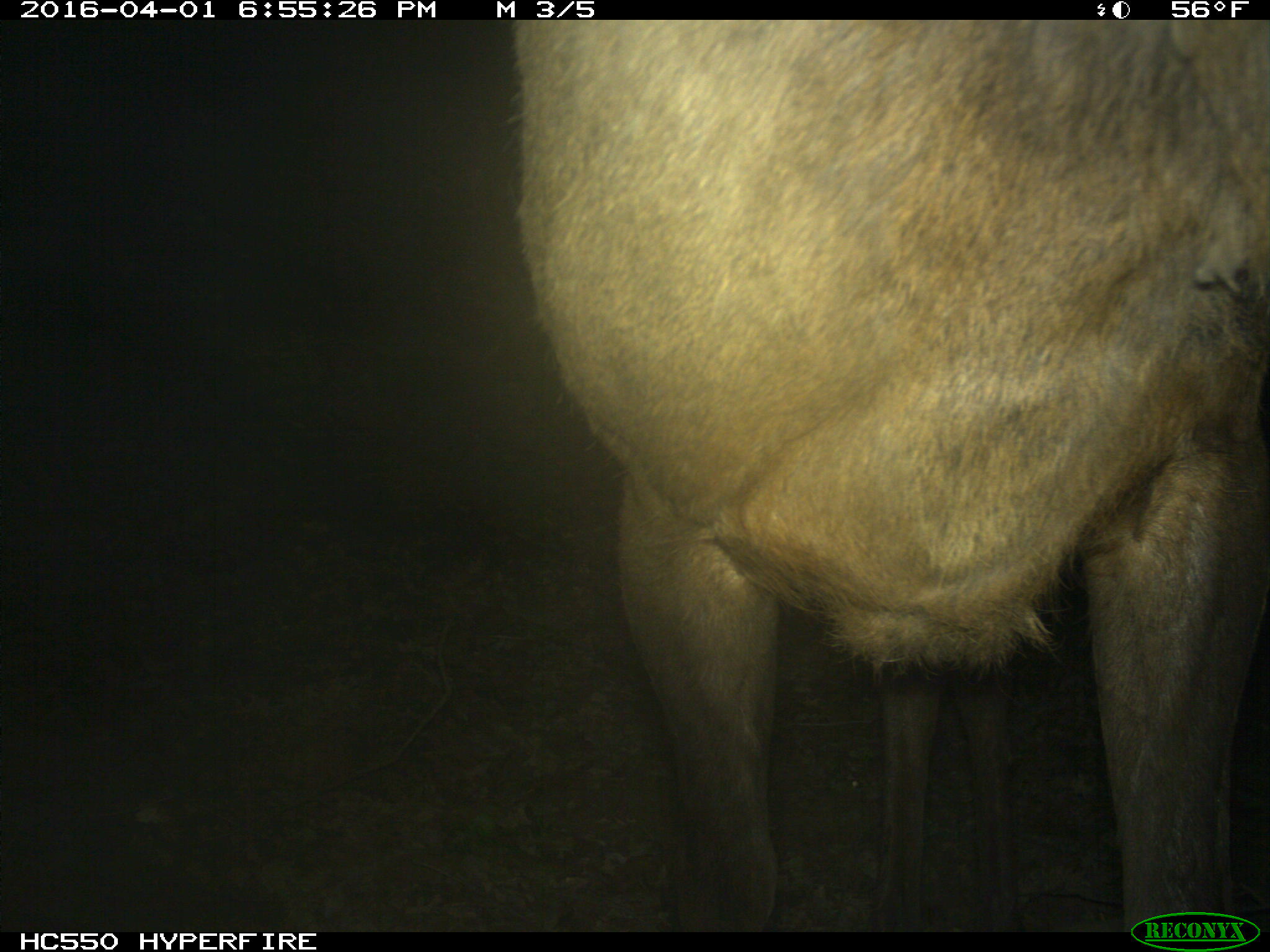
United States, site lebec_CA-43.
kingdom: Animalia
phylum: Chordata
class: Mammalia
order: Artiodactyla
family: Cervidae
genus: Cervus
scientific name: Cervus canadensis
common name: elk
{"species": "Cervus canadensis (elk)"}